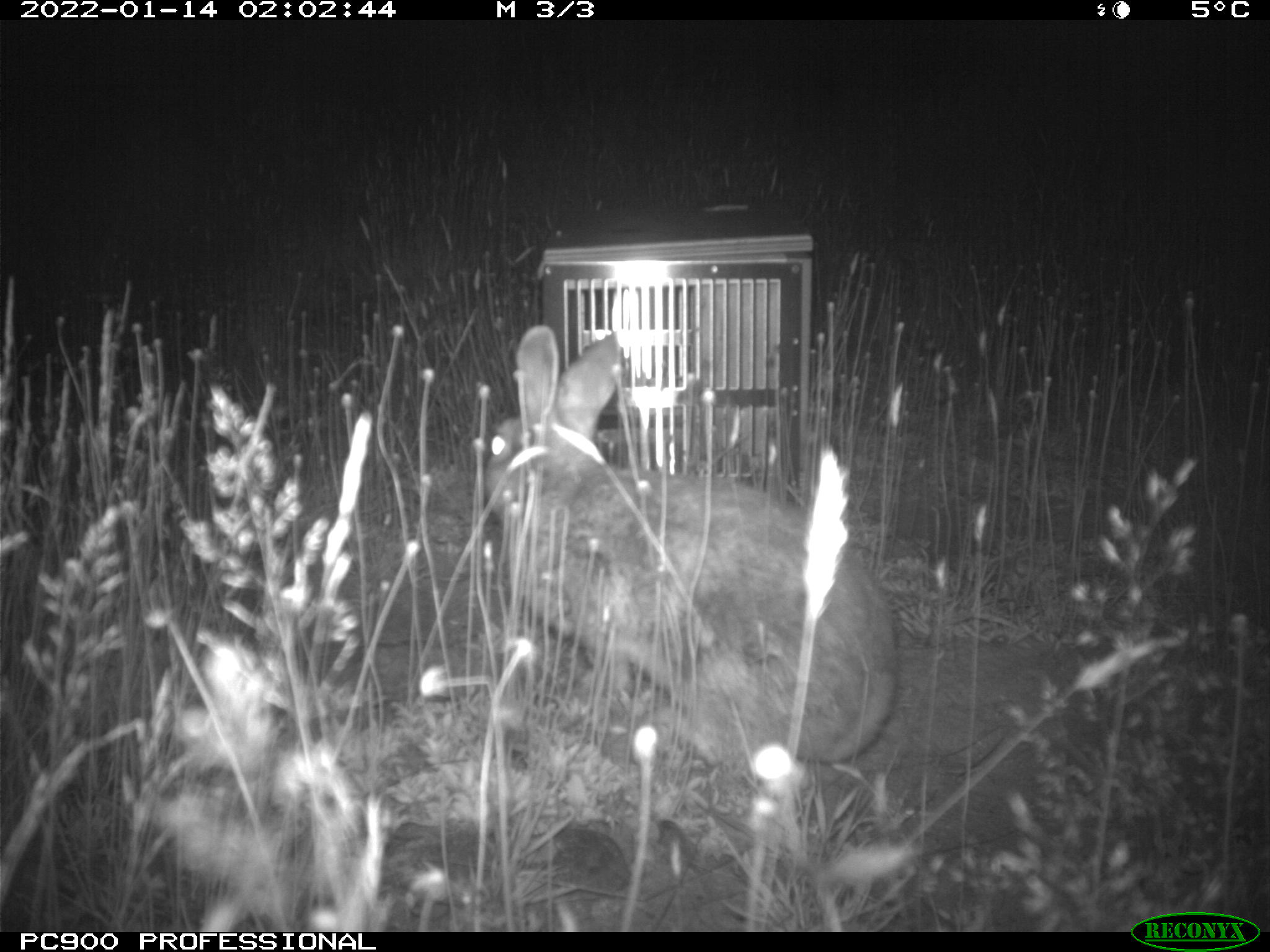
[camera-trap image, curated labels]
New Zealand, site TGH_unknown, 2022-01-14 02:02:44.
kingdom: Animalia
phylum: Chordata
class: Mammalia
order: Lagomorpha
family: Leporidae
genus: Oryctolagus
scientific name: Oryctolagus cuniculus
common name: european rabbit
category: rabbit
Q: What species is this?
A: Rabbit (european rabbit) (Oryctolagus cuniculus).